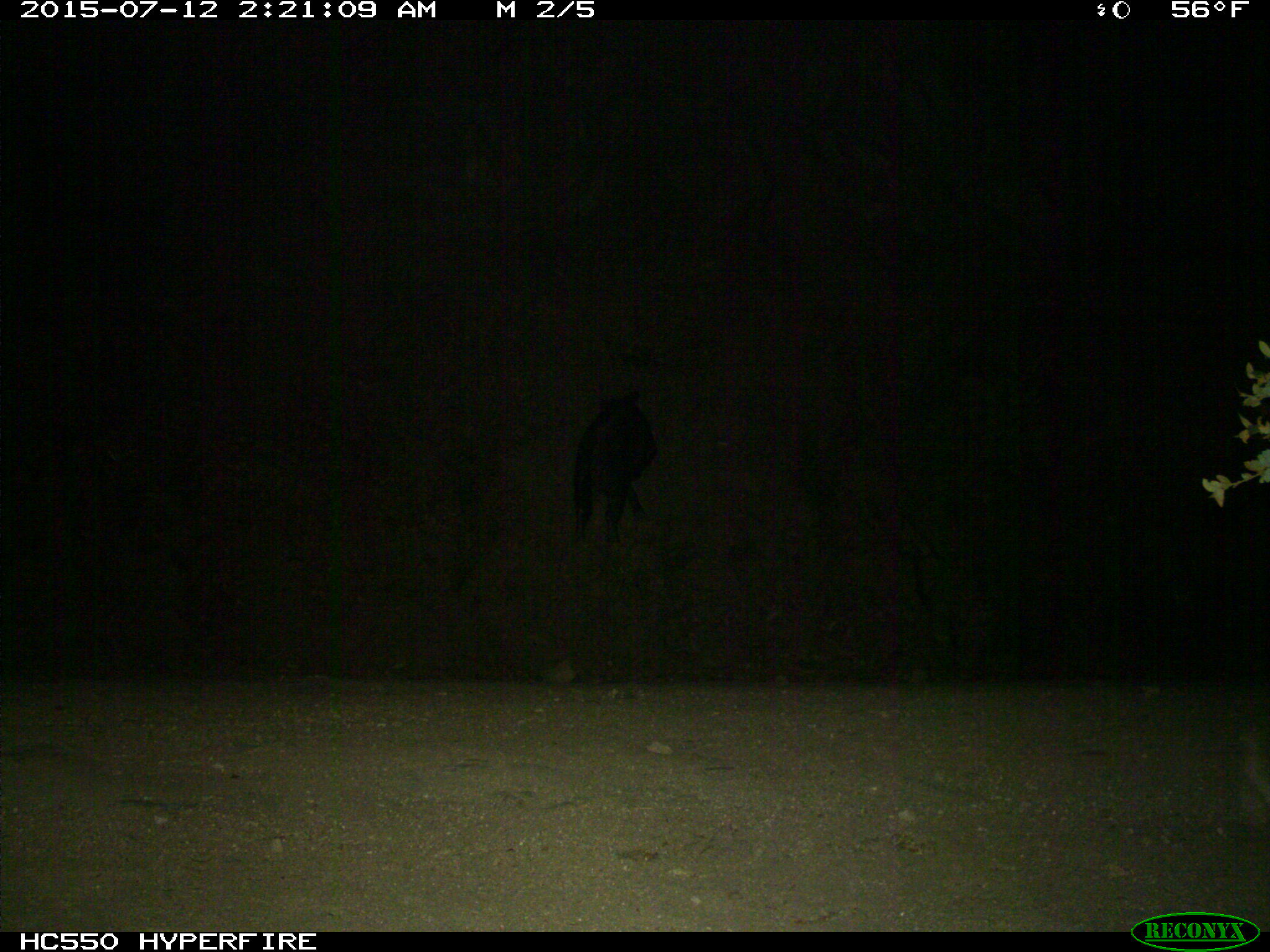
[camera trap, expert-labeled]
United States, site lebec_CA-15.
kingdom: Animalia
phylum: Chordata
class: Mammalia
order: Artiodactyla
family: Suidae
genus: Sus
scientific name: Sus scrofa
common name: wild boar